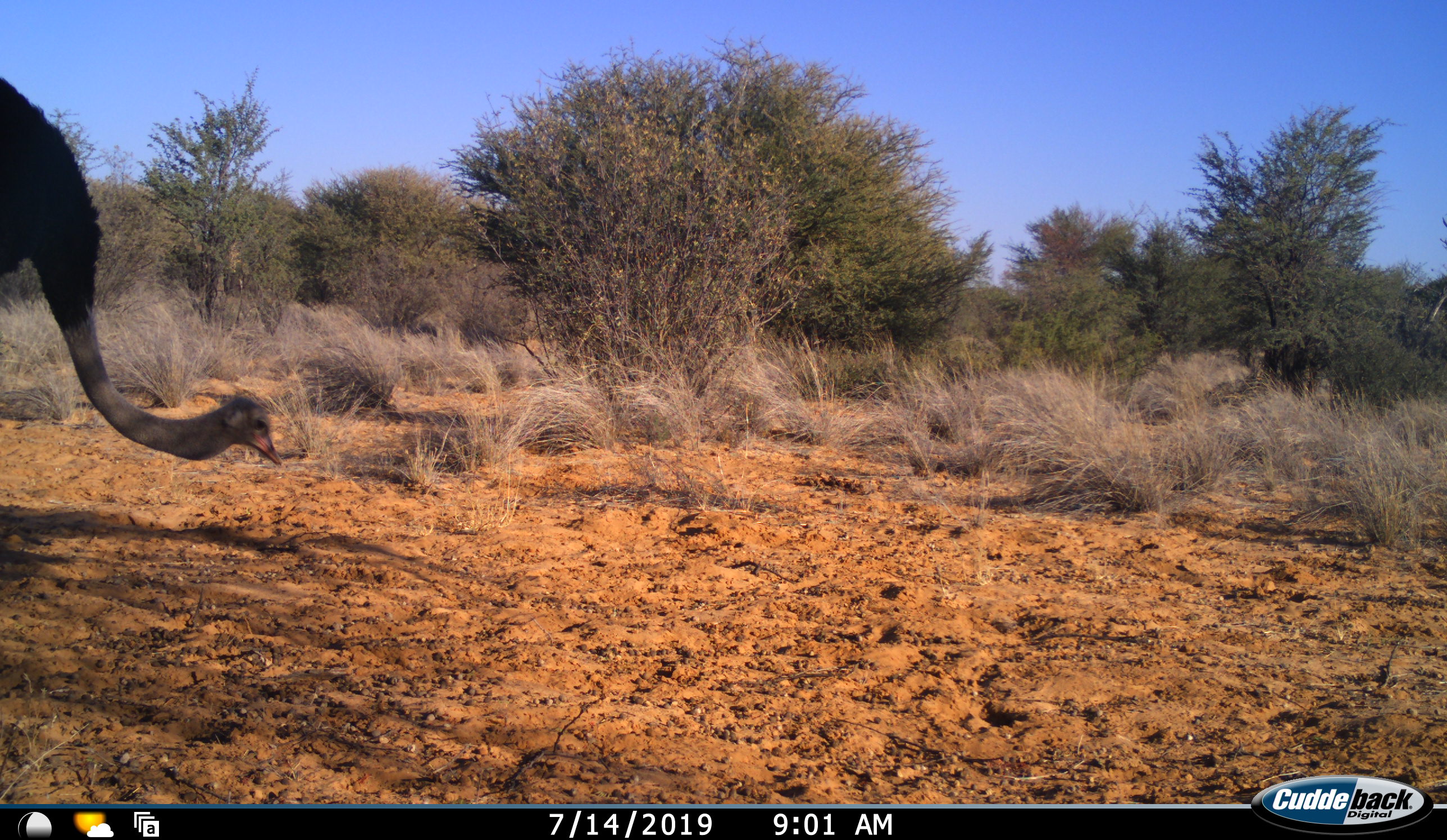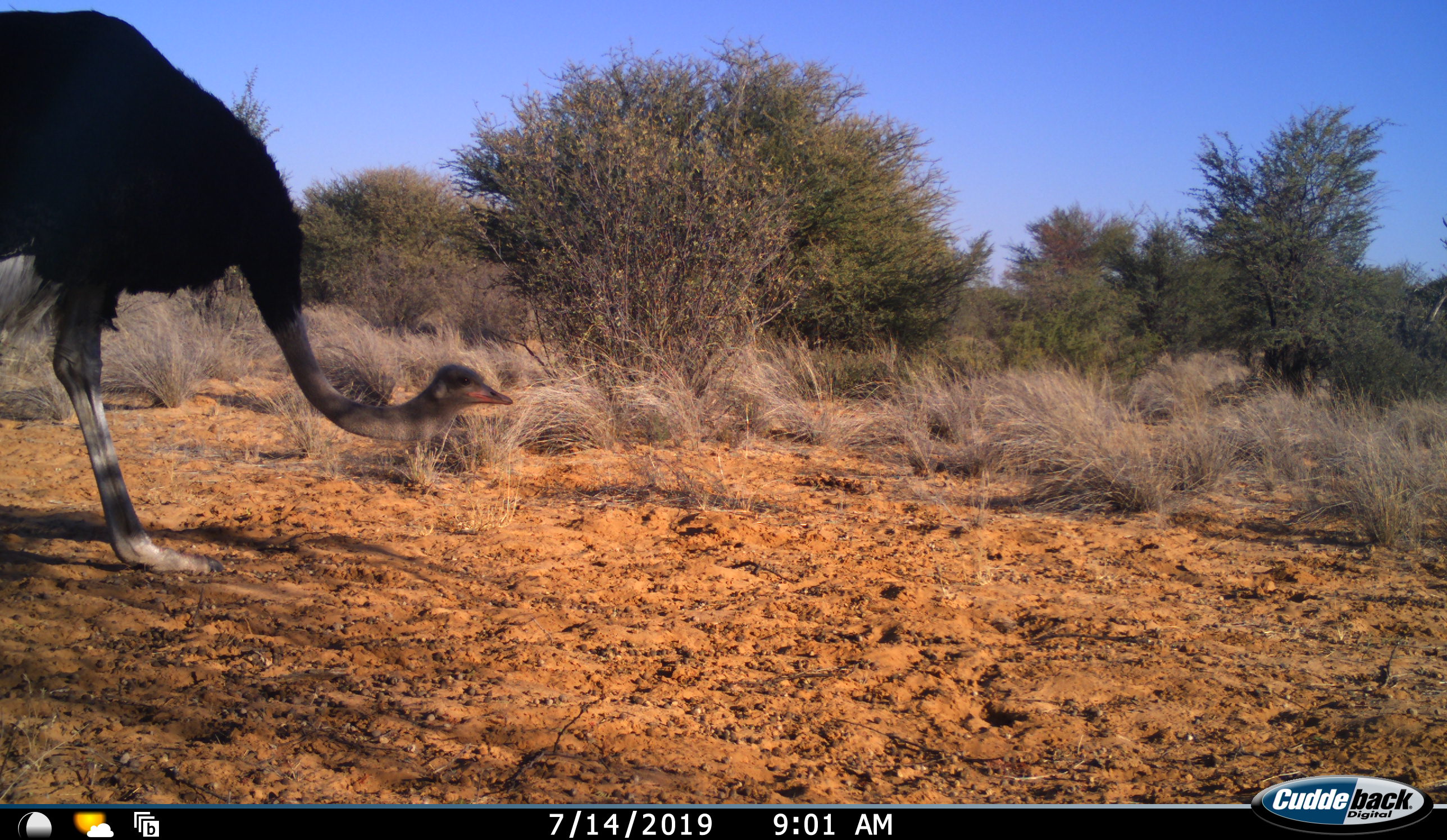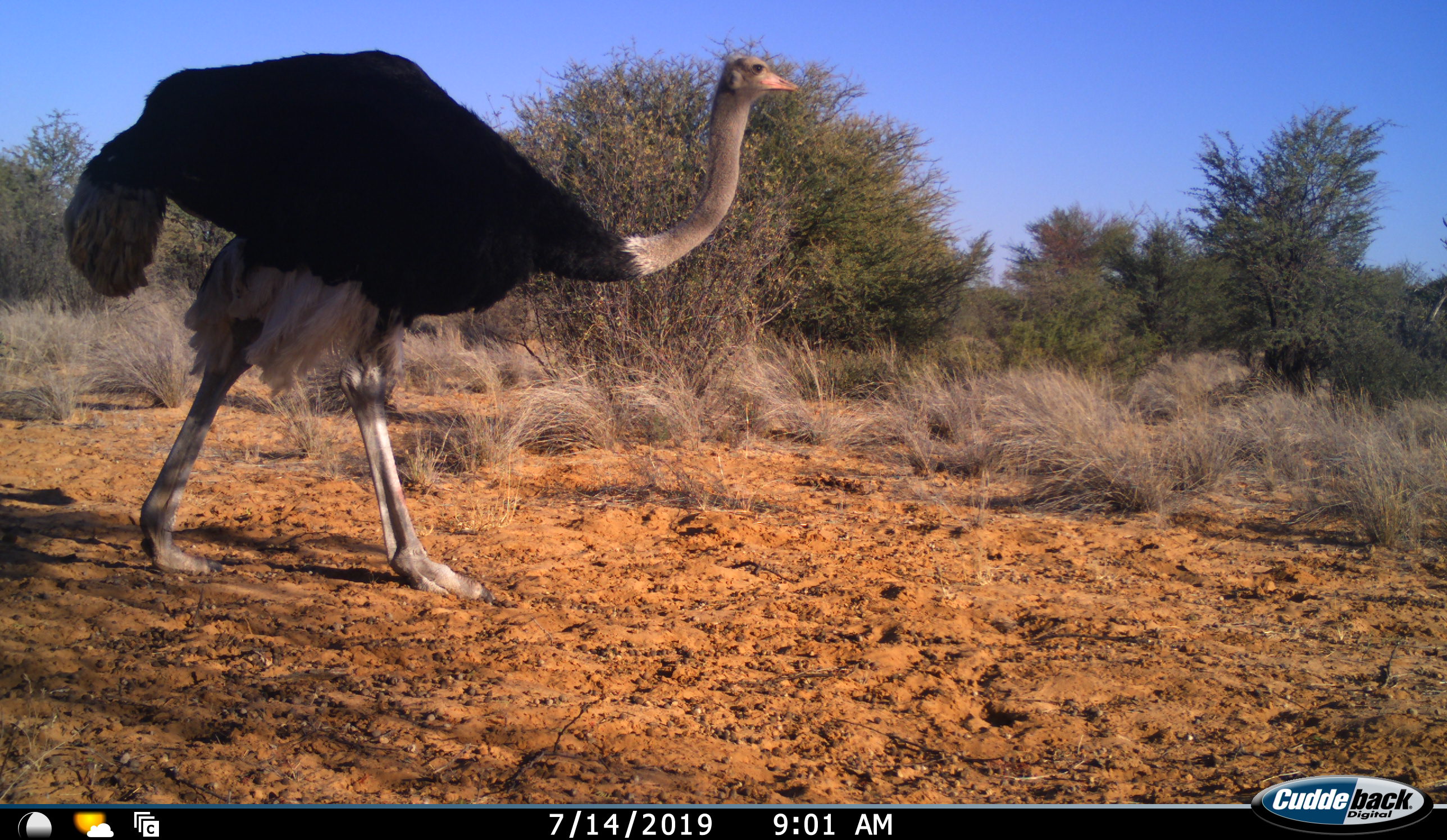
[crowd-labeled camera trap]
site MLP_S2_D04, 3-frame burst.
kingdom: Animalia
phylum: Chordata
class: Aves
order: Struthioniformes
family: Struthionidae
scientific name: Struthionidae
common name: ostrich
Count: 1.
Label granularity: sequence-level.